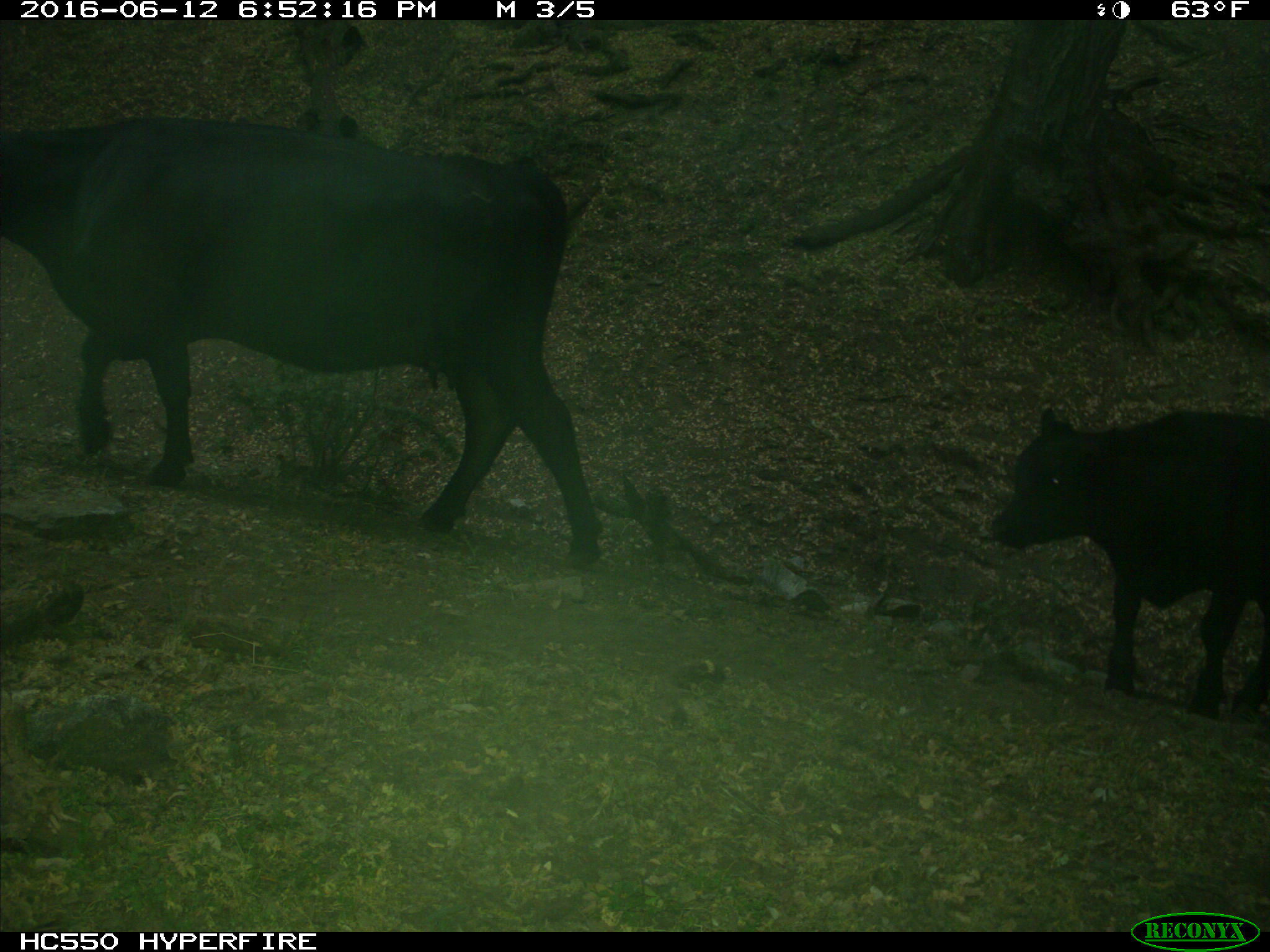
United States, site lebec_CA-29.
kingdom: Animalia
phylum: Chordata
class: Mammalia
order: Artiodactyla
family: Bovidae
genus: Bos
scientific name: Bos taurus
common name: domestic cow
Bos taurus (domestic cow).